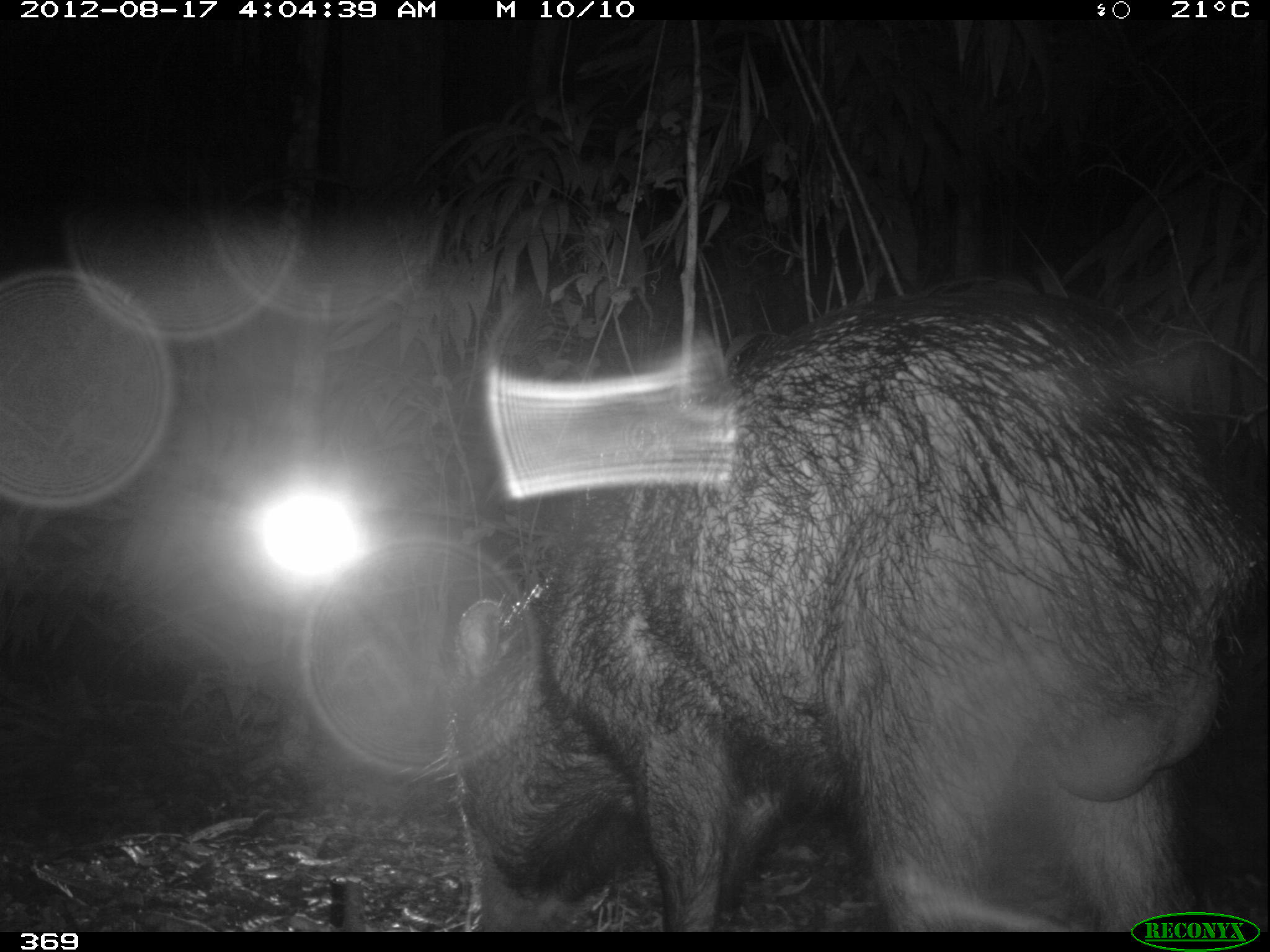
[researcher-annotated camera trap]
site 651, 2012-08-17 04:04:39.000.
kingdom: Animalia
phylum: Chordata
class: Mammalia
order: Artiodactyla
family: Tayassuidae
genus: Tayassu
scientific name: Tayassu pecari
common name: white-lipped peccary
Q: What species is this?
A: Tayassu pecari (white-lipped peccary).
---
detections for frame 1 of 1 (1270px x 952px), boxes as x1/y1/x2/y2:
tayassu pecari: 401/289/1264/930